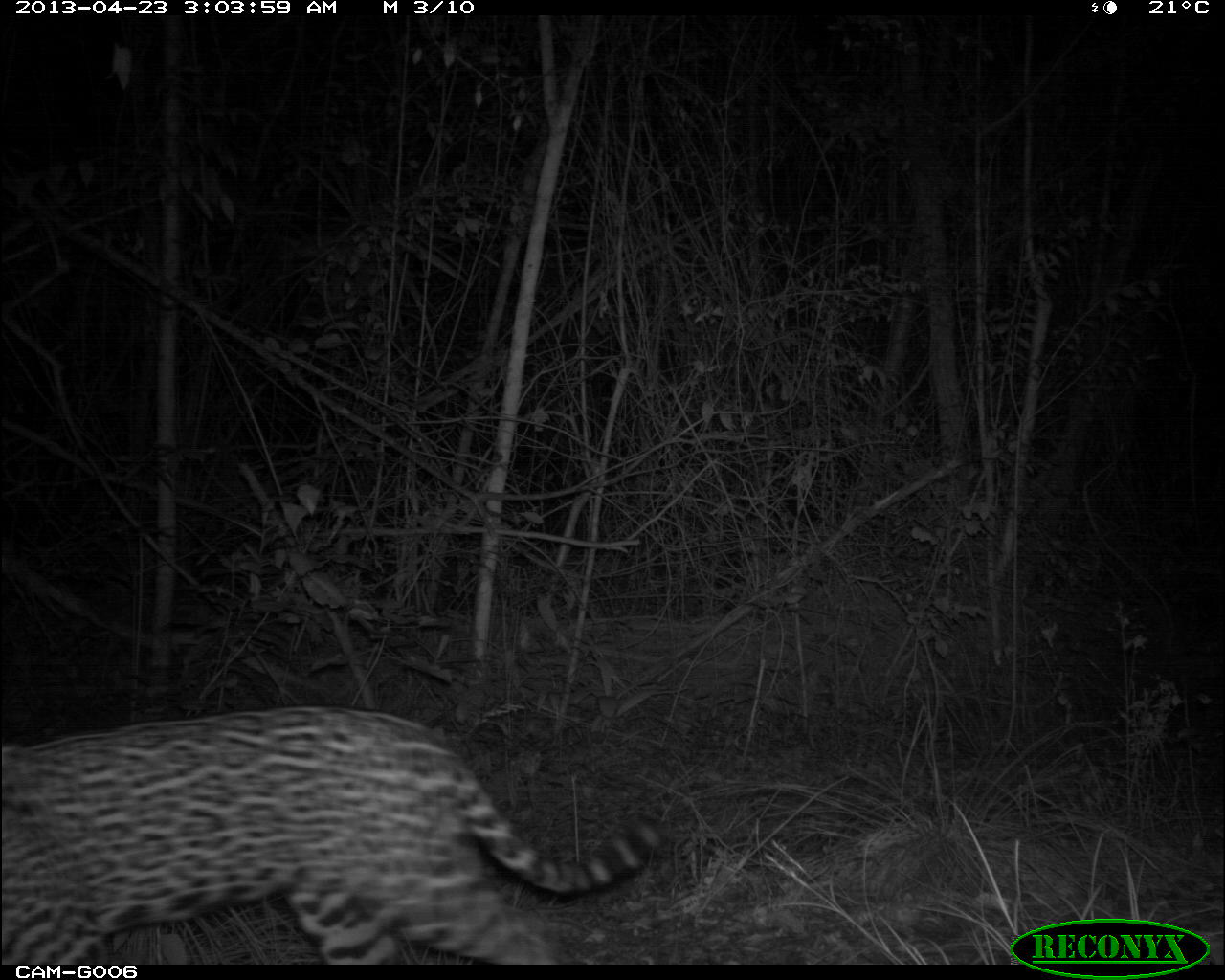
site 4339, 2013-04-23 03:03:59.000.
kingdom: Animalia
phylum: Chordata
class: Mammalia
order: Carnivora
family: Felidae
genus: Panthera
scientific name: Panthera onca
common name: jaguar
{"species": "Panthera onca (jaguar)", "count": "1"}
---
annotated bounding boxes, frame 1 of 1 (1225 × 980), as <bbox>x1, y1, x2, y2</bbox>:
panthera onca: <bbox>0, 699, 660, 964</bbox>